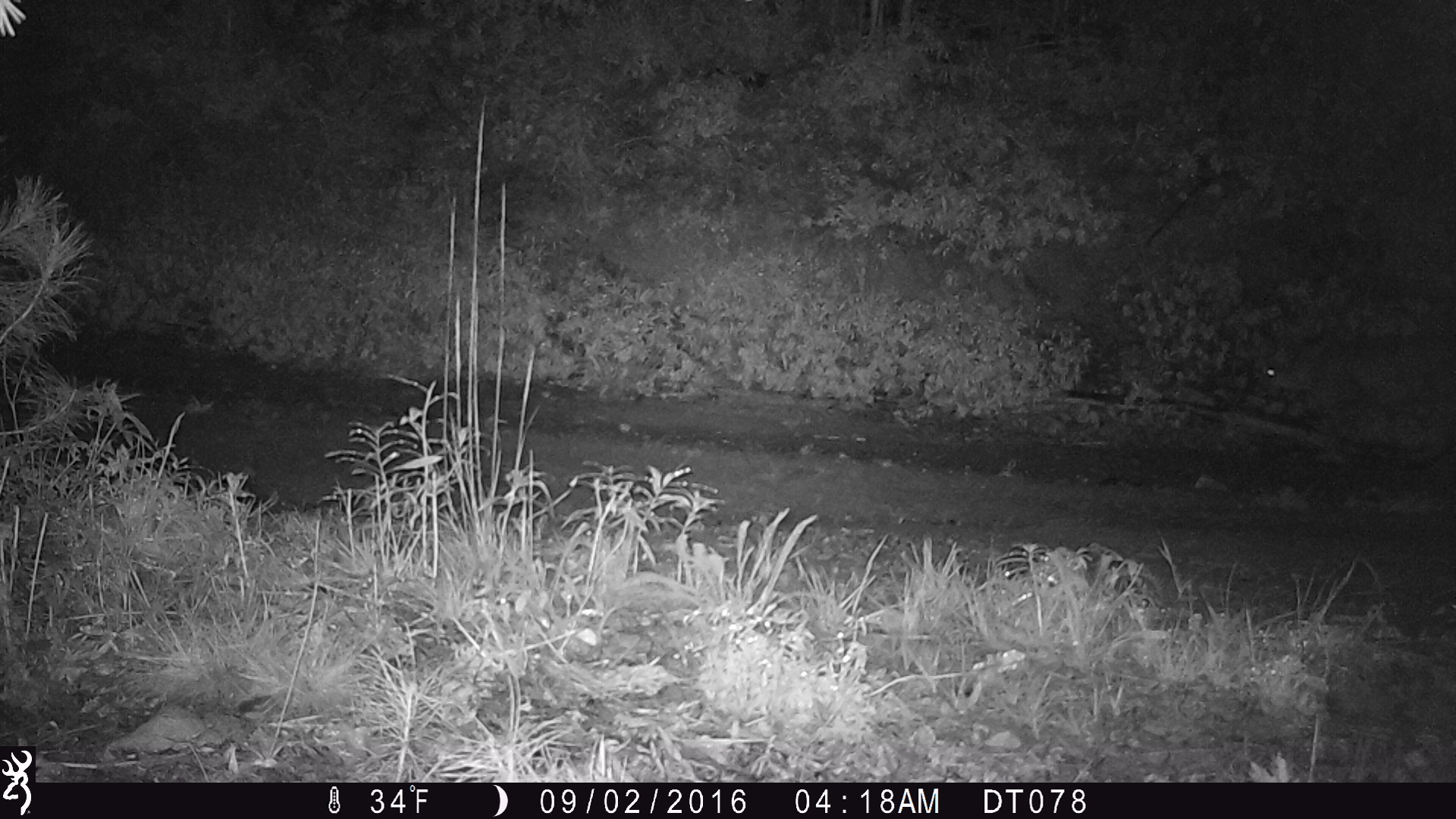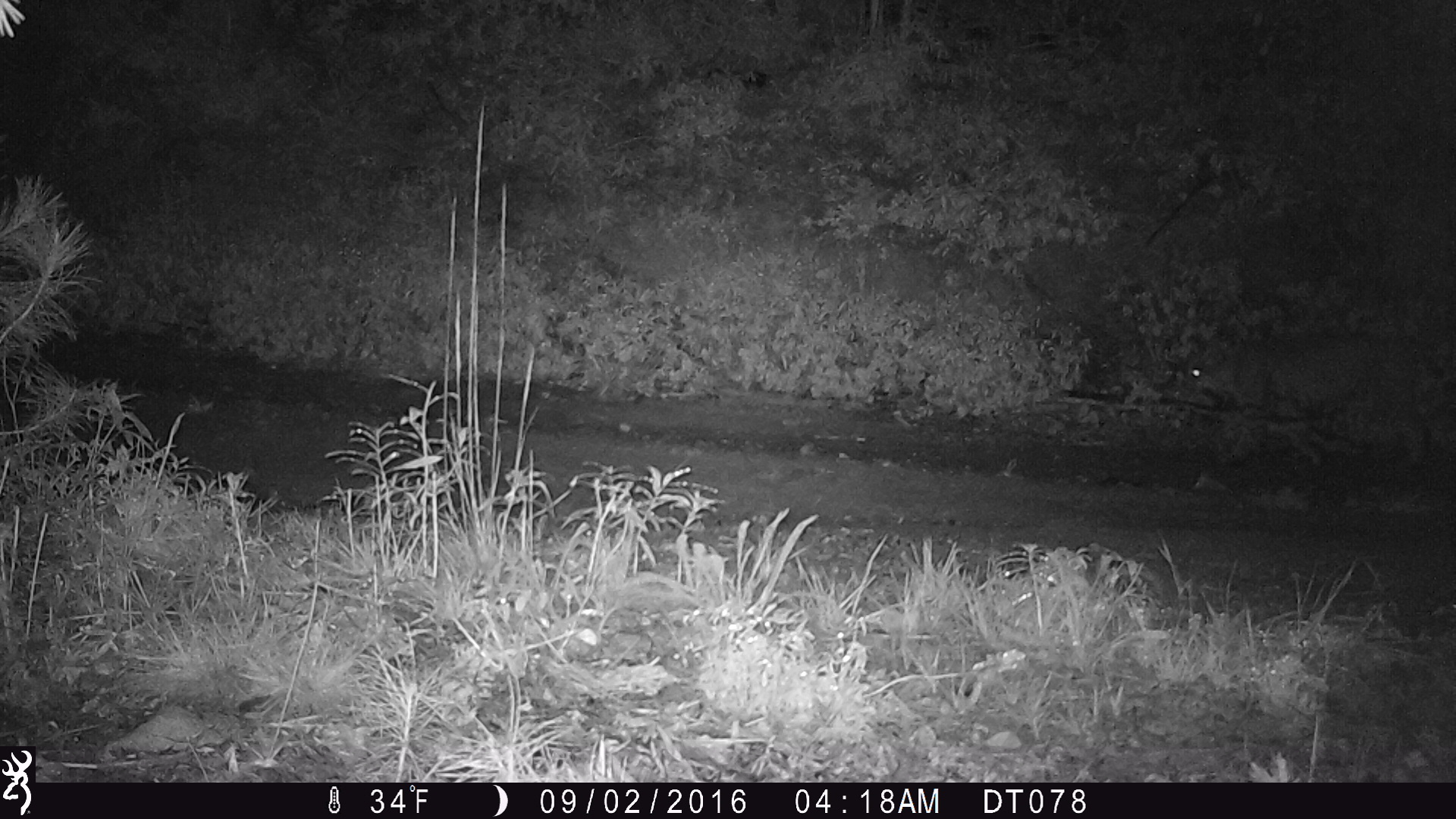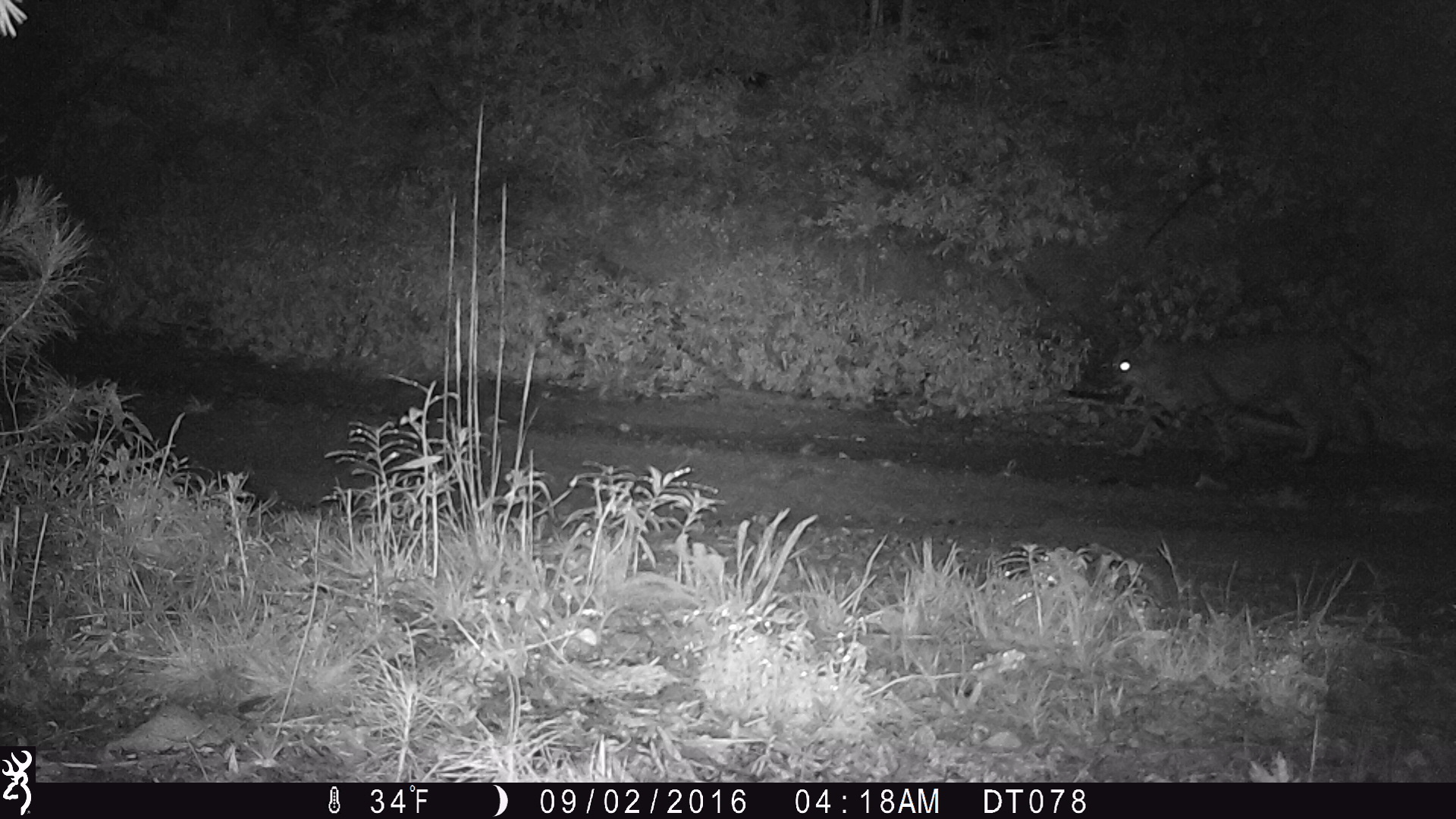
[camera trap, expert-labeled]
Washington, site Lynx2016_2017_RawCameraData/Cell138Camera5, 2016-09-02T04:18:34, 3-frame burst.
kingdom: Animalia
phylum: Chordata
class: Mammalia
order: Carnivora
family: Felidae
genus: Lynx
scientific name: Lynx rufus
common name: bobcat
Lynx rufus (bobcat). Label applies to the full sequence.